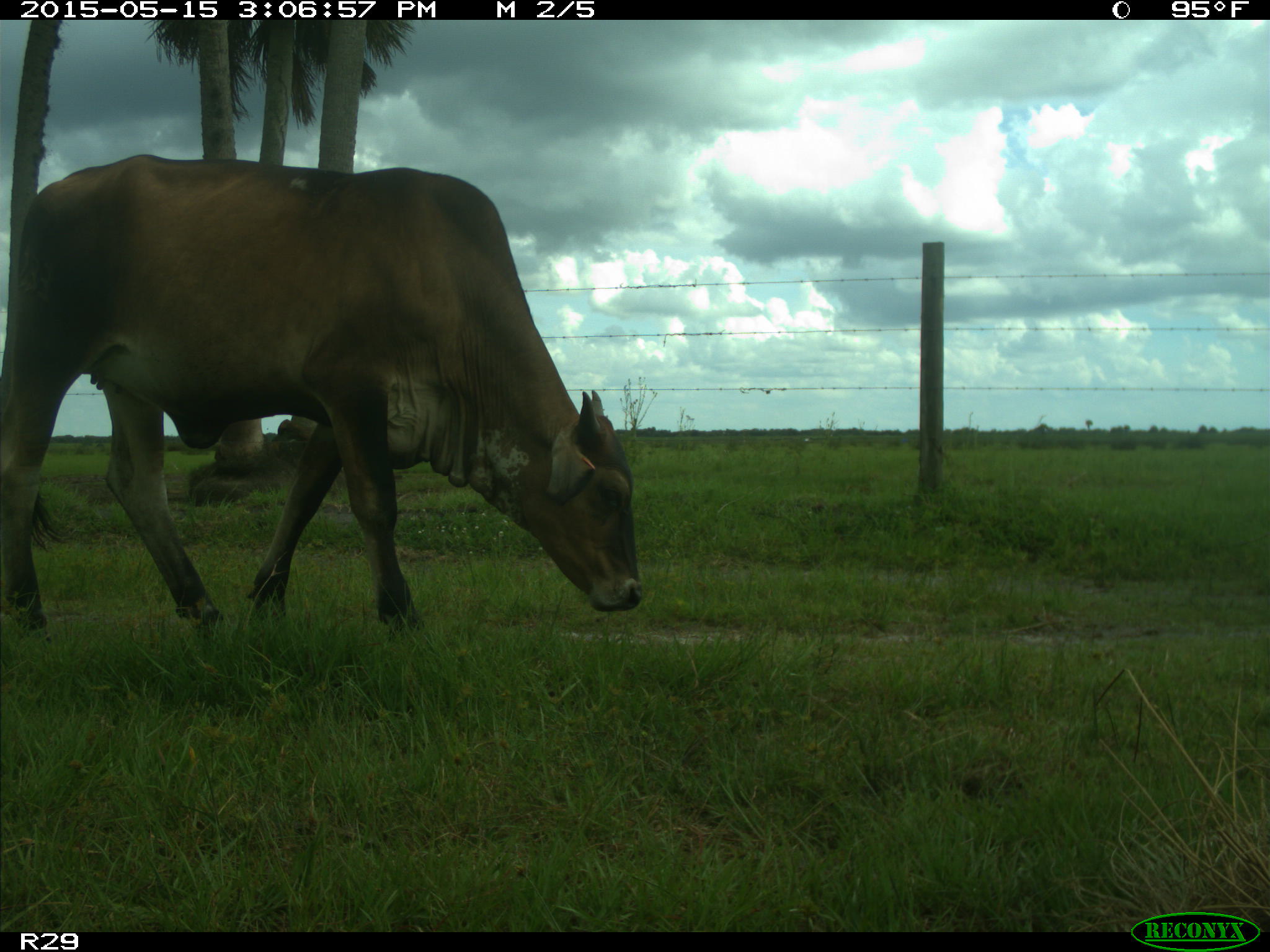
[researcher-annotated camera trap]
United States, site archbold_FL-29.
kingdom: Animalia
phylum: Chordata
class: Mammalia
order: Artiodactyla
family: Bovidae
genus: Bos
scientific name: Bos taurus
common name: domestic cow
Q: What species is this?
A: Bos taurus (domestic cow).